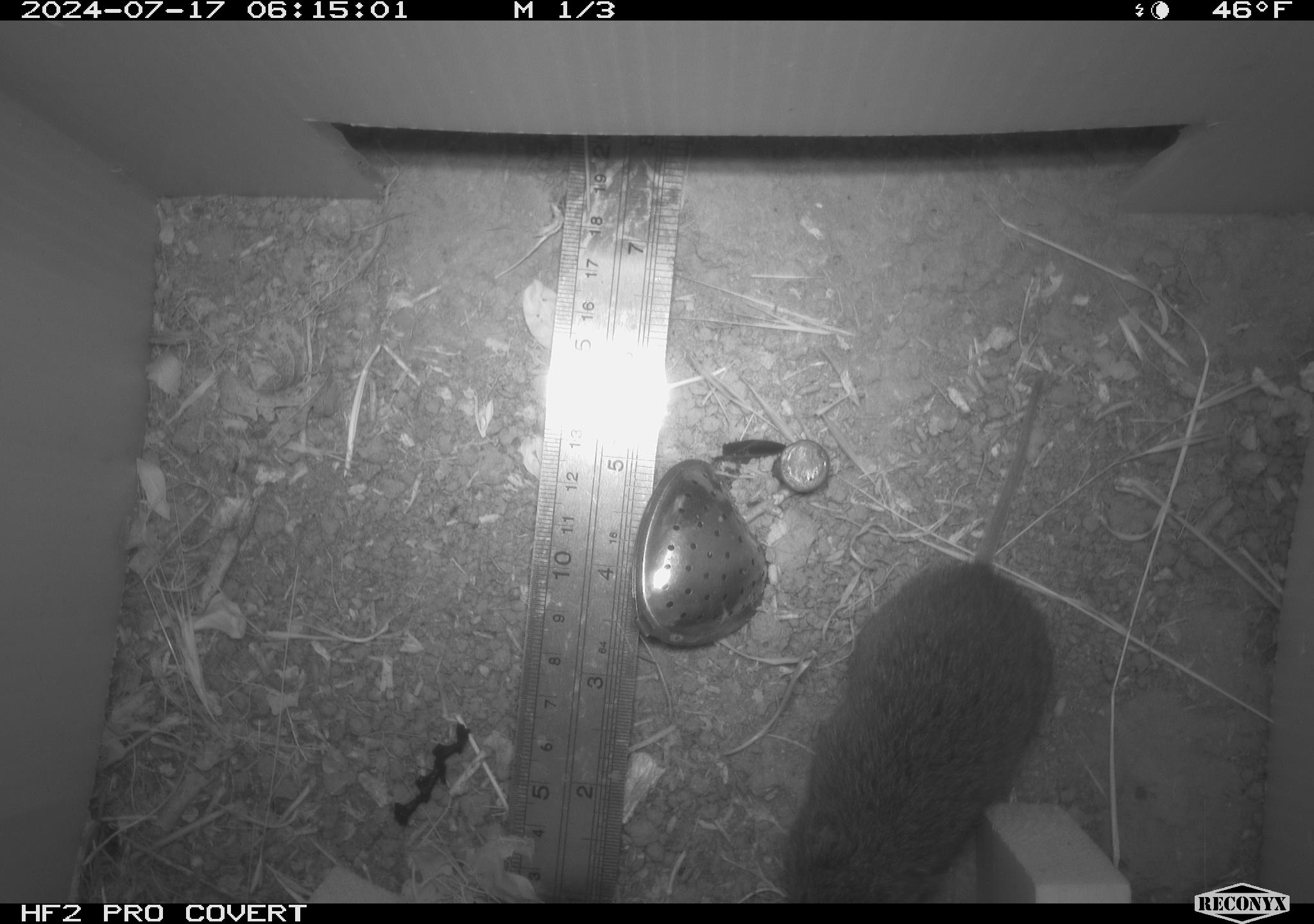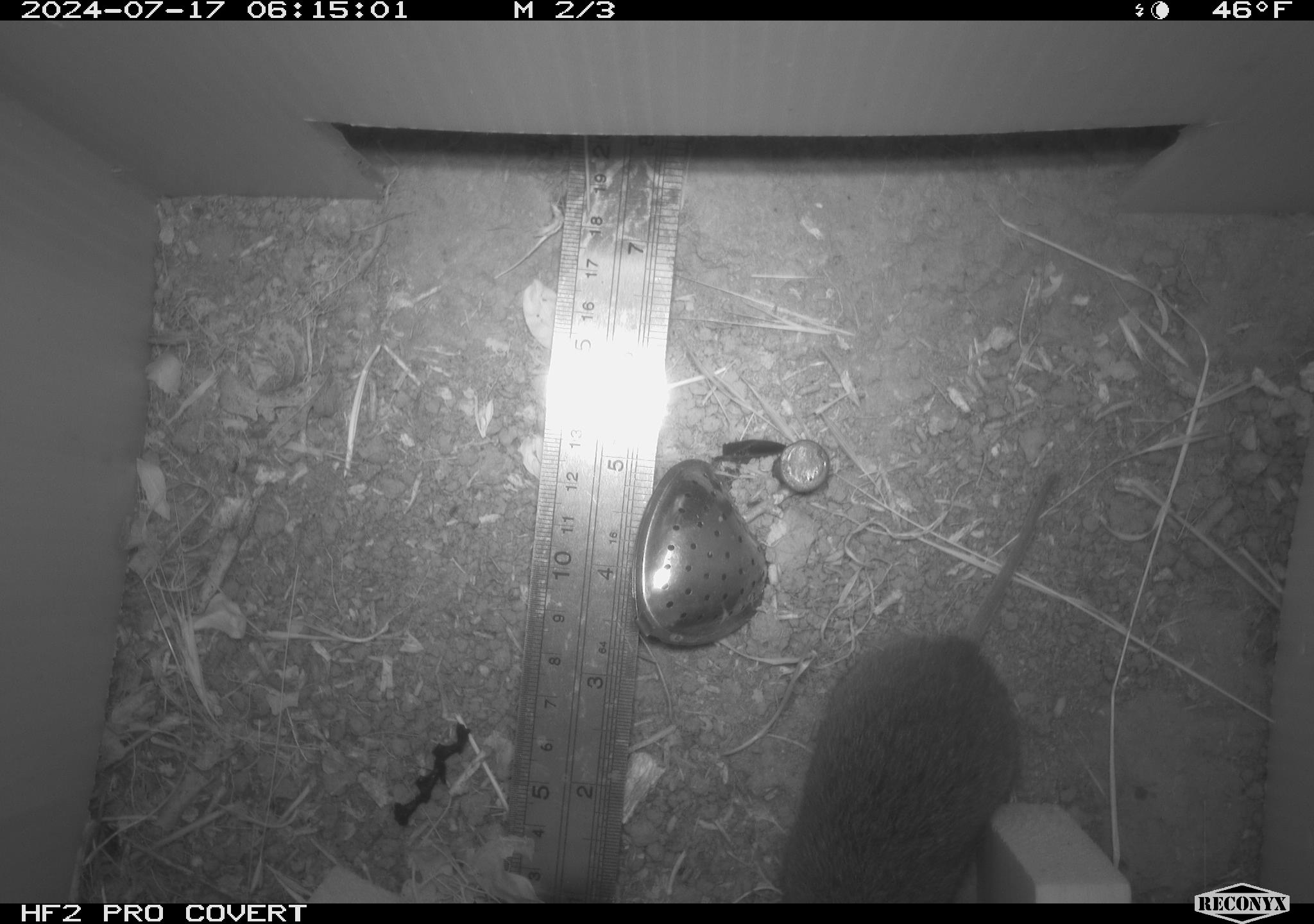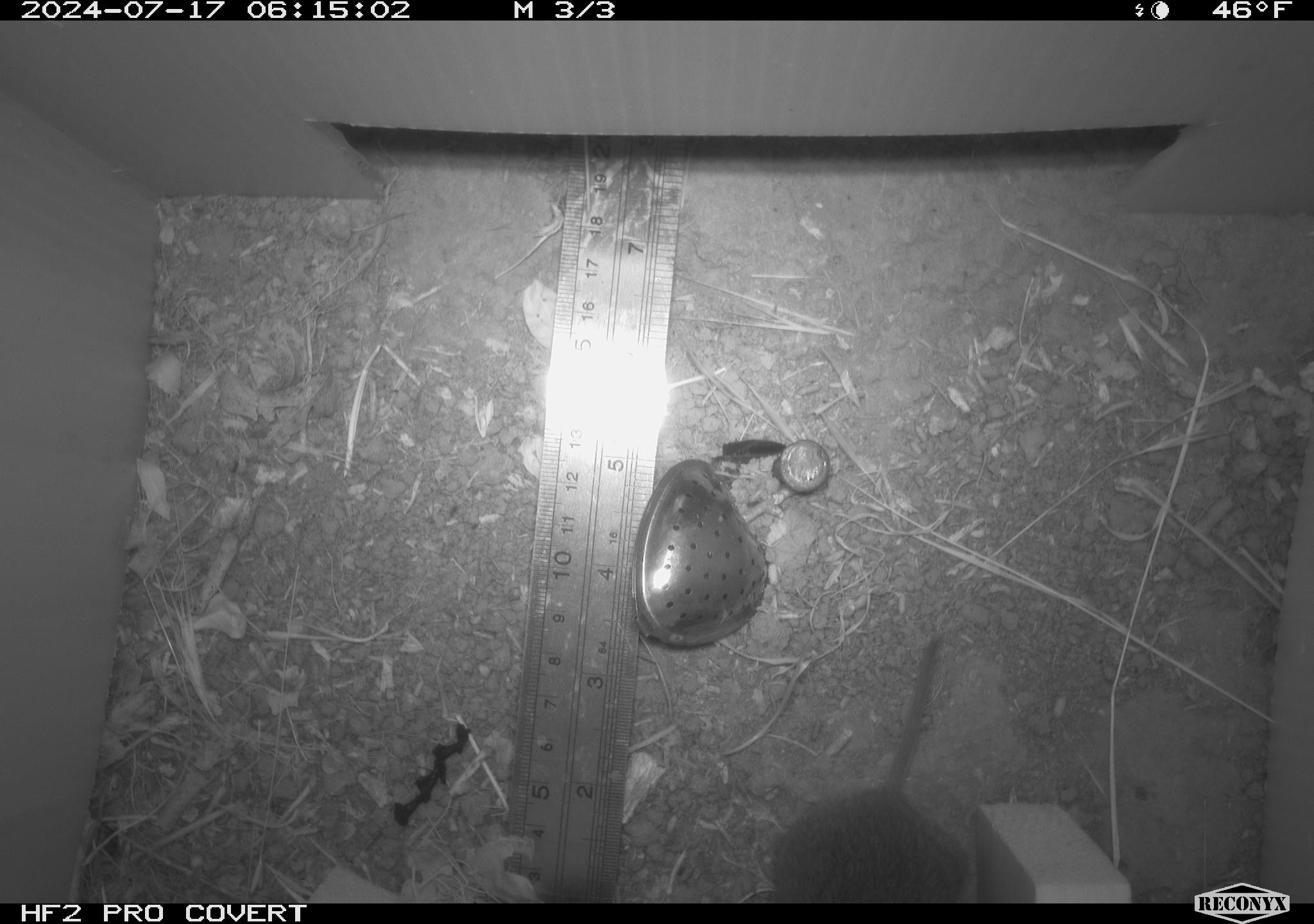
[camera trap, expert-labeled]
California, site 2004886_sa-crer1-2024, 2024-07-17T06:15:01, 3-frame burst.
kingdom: Animalia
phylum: Chordata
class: Mammalia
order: Rodentia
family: Cricetidae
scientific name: Arvicolinae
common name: voles, lemmings, and muskrats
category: arvicolinae subfamily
Arvicolinae subfamily (voles, lemmings, and muskrats) (Arvicolinae).